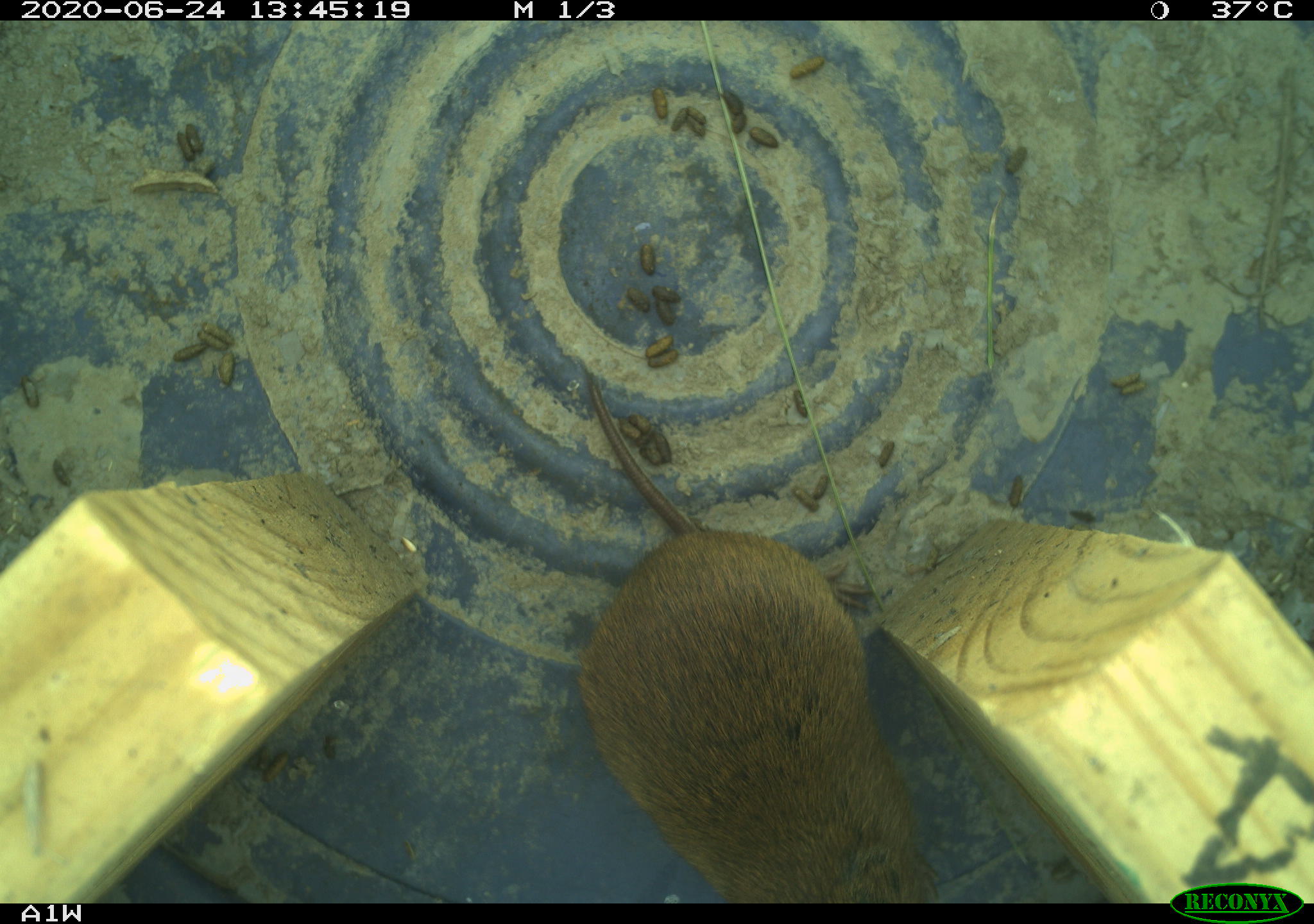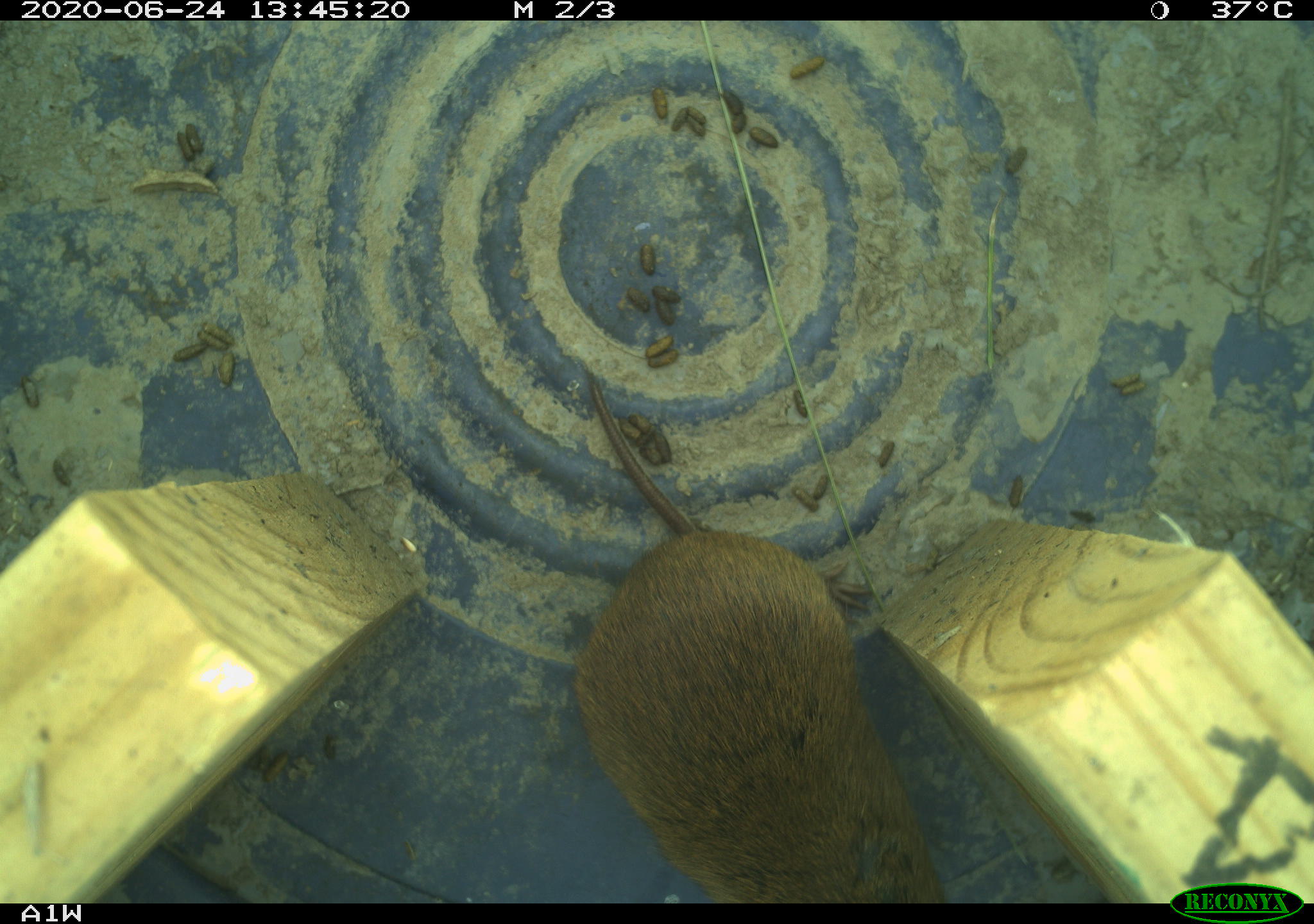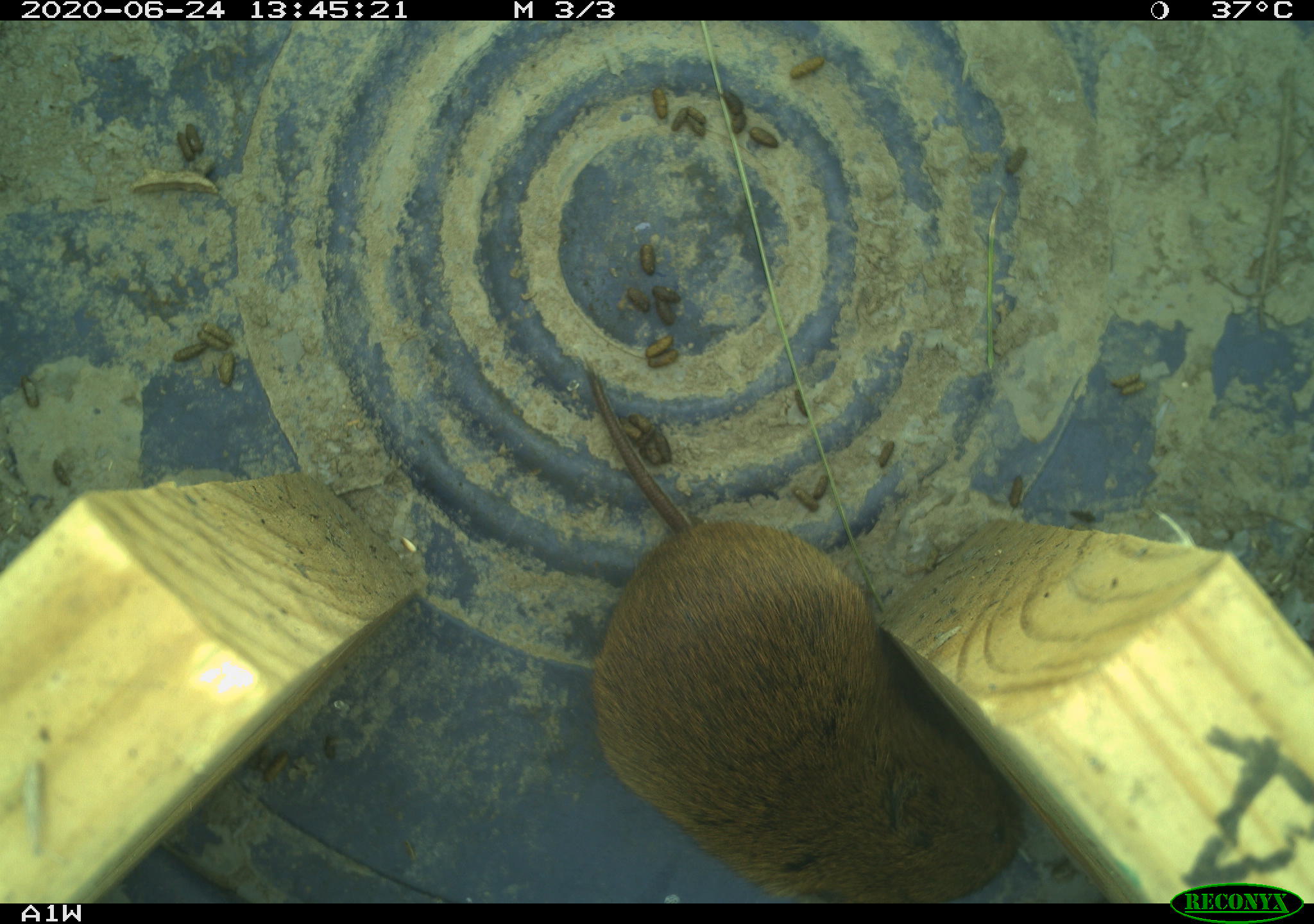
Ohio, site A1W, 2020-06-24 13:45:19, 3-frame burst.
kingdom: Animalia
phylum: Chordata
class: Mammalia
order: Rodentia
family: Cricetidae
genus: Microtus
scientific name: Microtus pennsylvanicus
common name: meadow vole